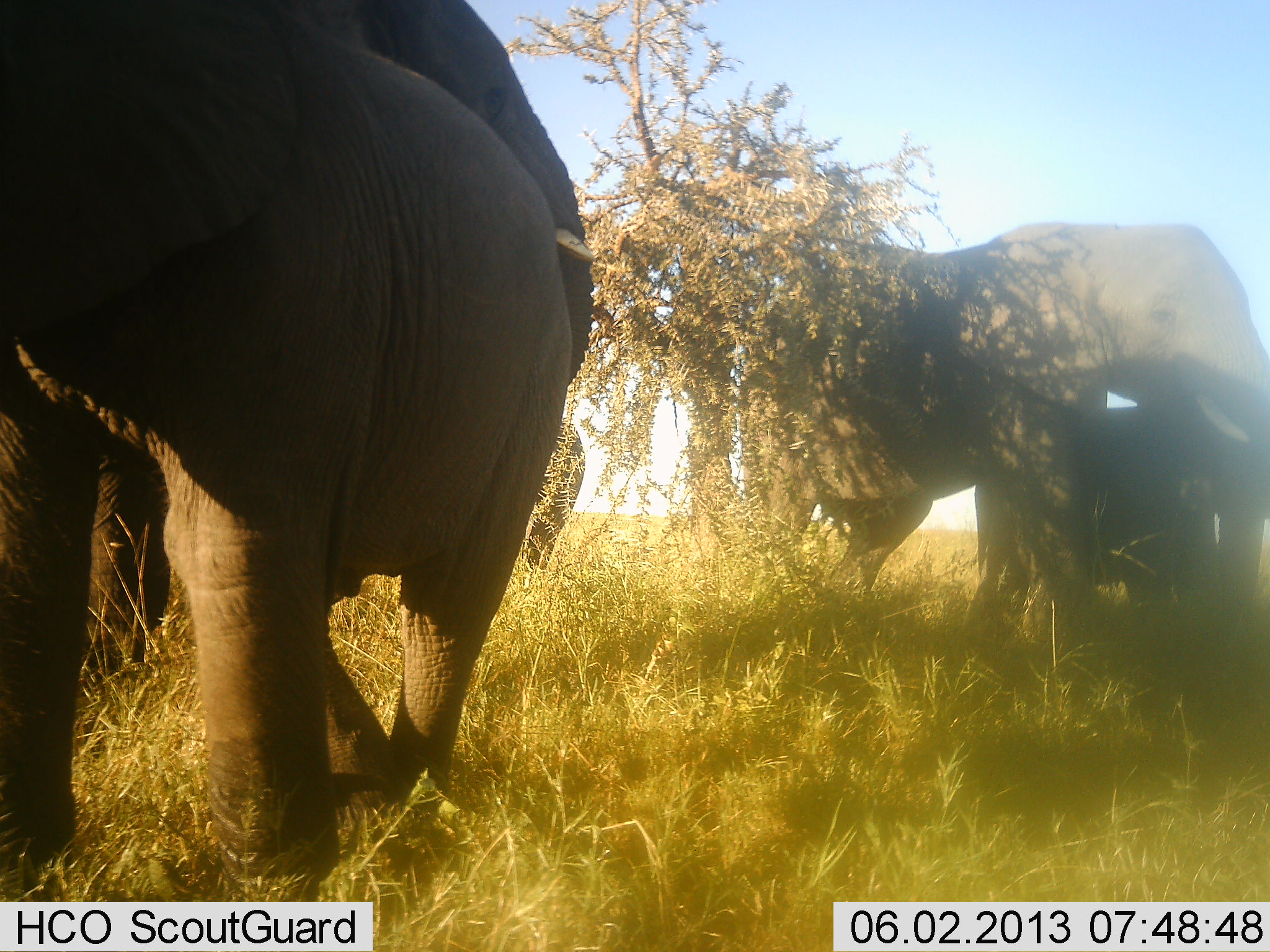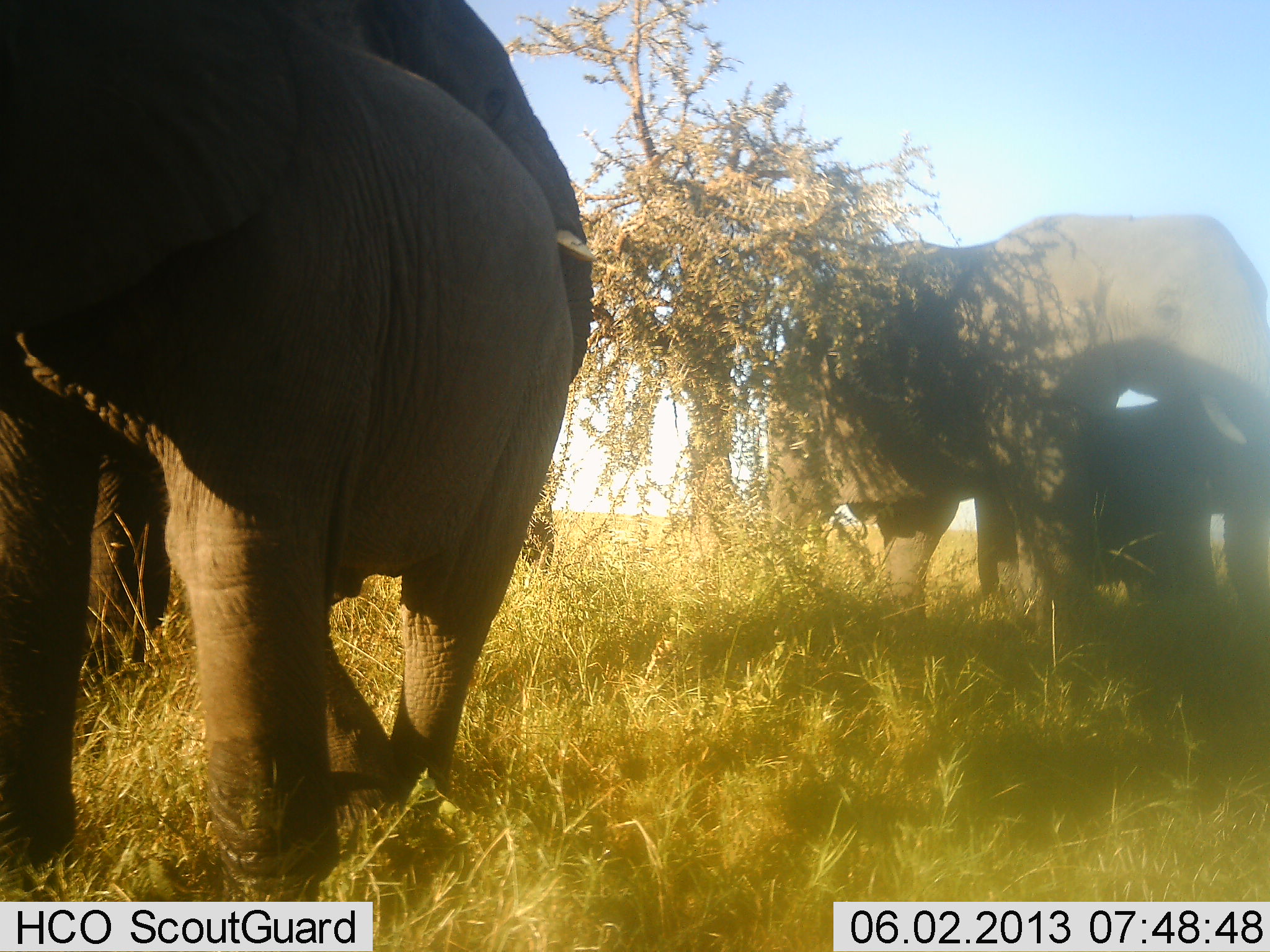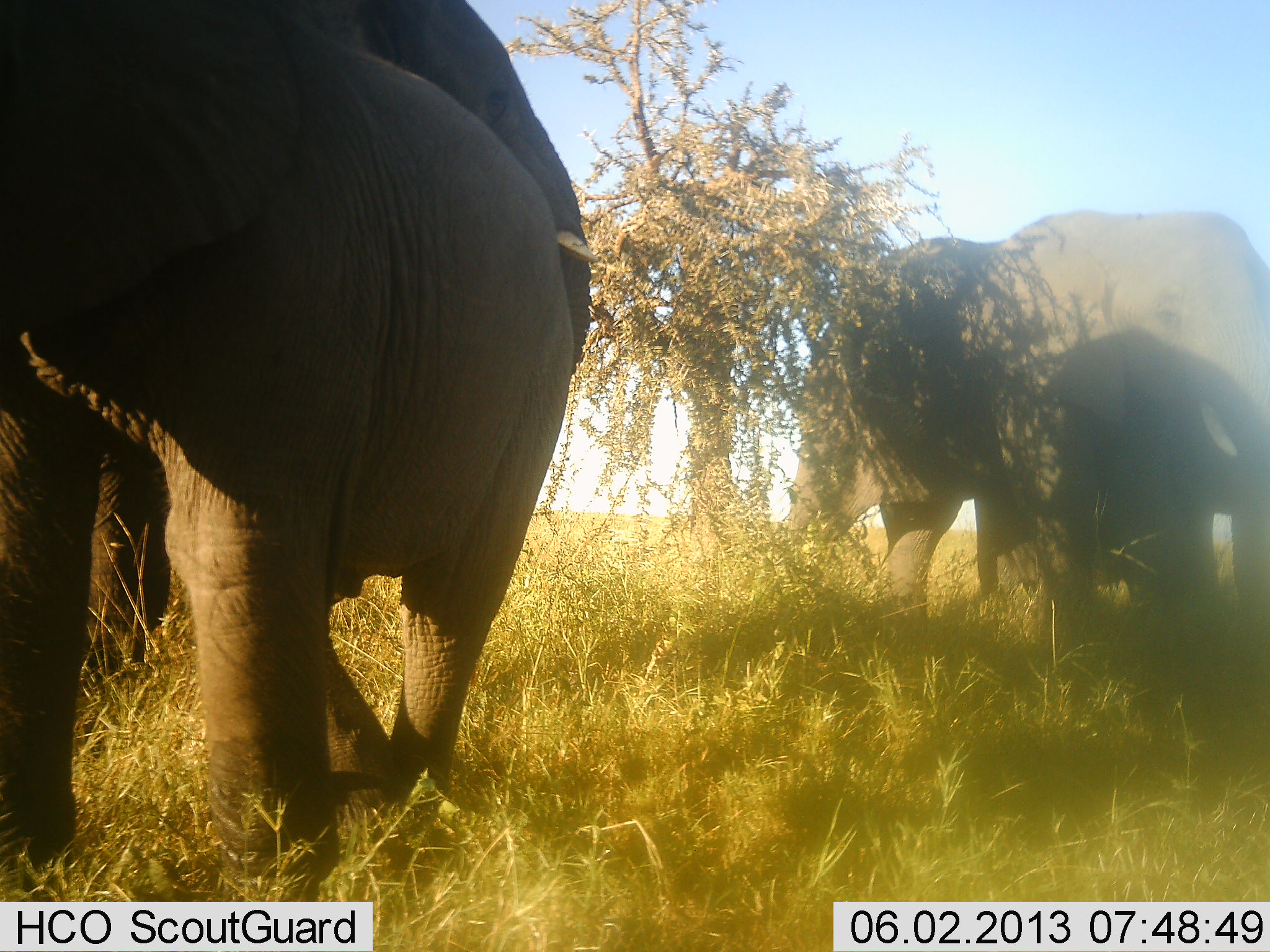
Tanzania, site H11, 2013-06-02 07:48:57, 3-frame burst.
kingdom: Animalia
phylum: Chordata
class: Mammalia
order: Proboscidea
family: Elephantidae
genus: Loxodonta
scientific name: Loxodonta africana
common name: african bush elephant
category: elephant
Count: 4.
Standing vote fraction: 80%.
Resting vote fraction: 5%.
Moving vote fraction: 50%.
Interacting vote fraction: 10%.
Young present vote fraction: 25%.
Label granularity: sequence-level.